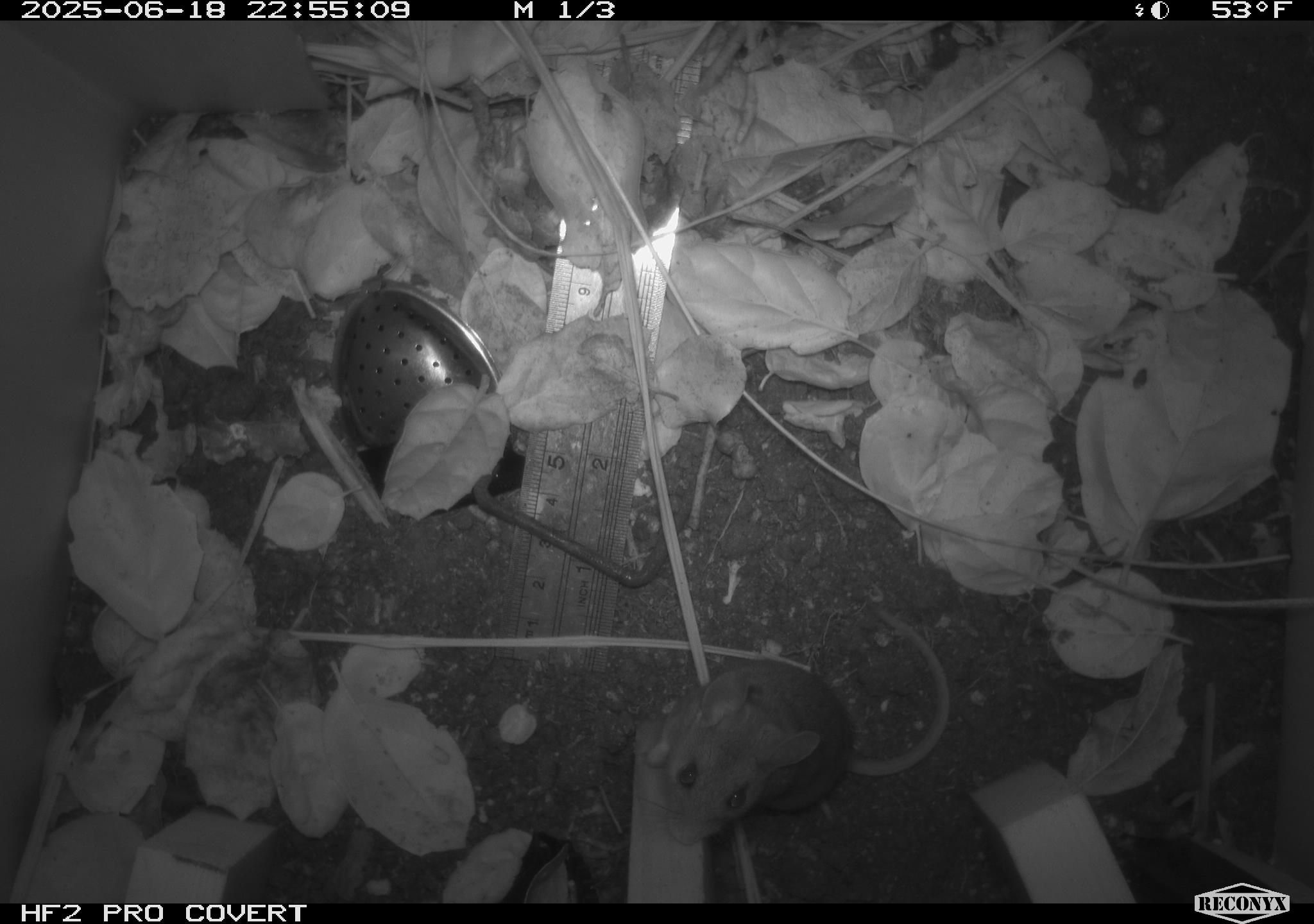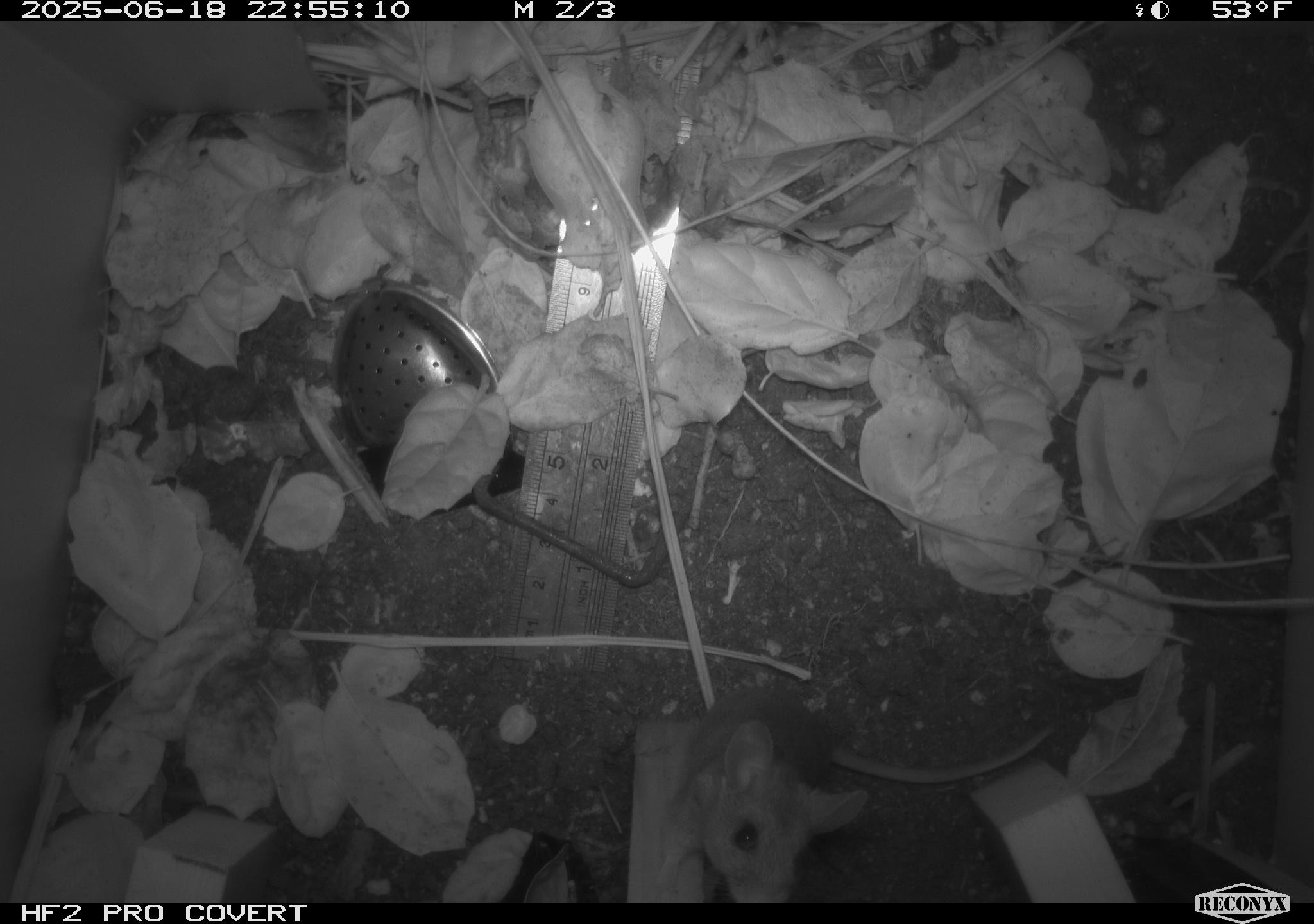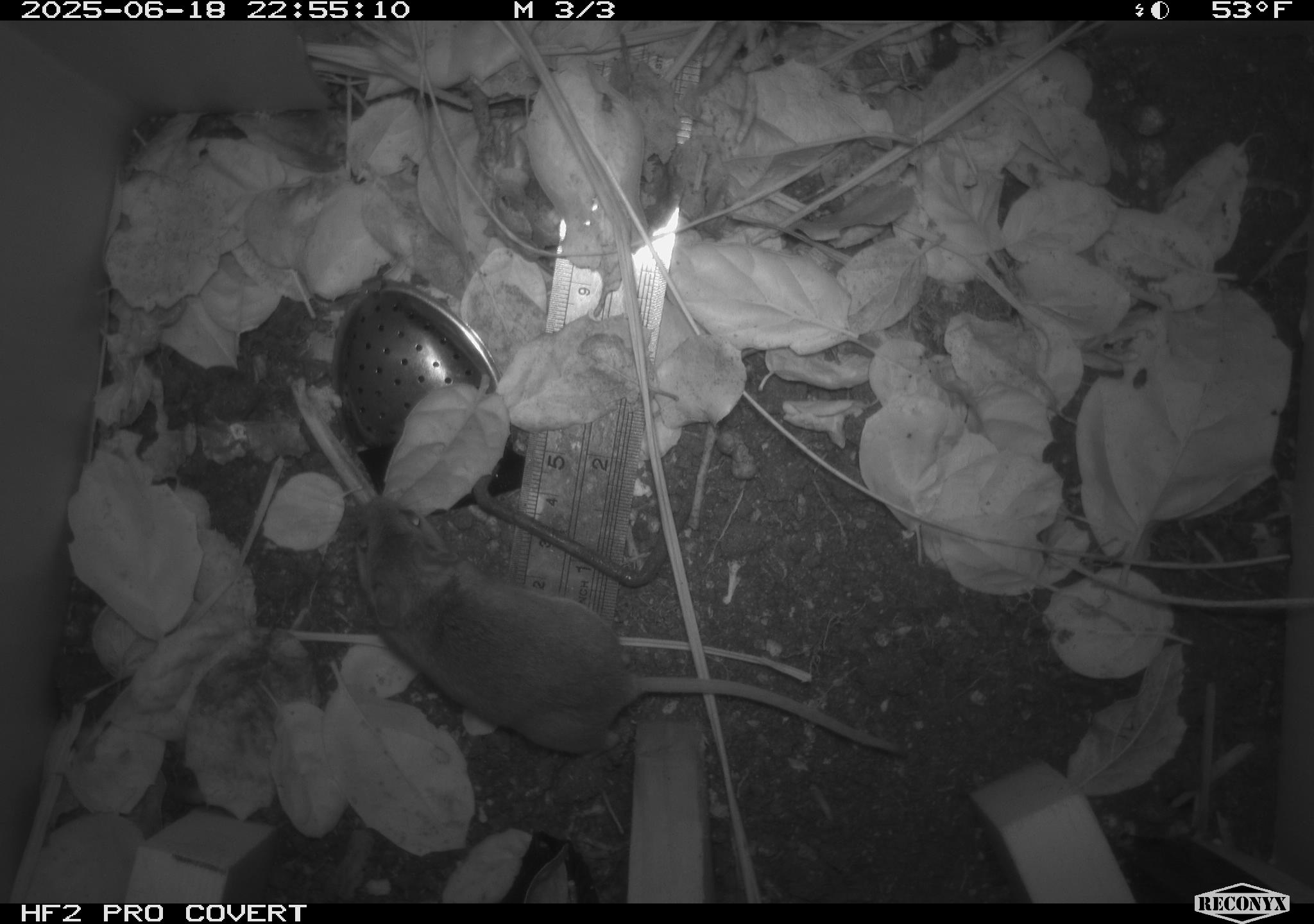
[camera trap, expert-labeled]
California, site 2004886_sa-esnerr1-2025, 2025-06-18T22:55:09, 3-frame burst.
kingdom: Animalia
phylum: Chordata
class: Mammalia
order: Rodentia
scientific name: Rodentia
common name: rodent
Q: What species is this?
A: Rodent (Rodentia).